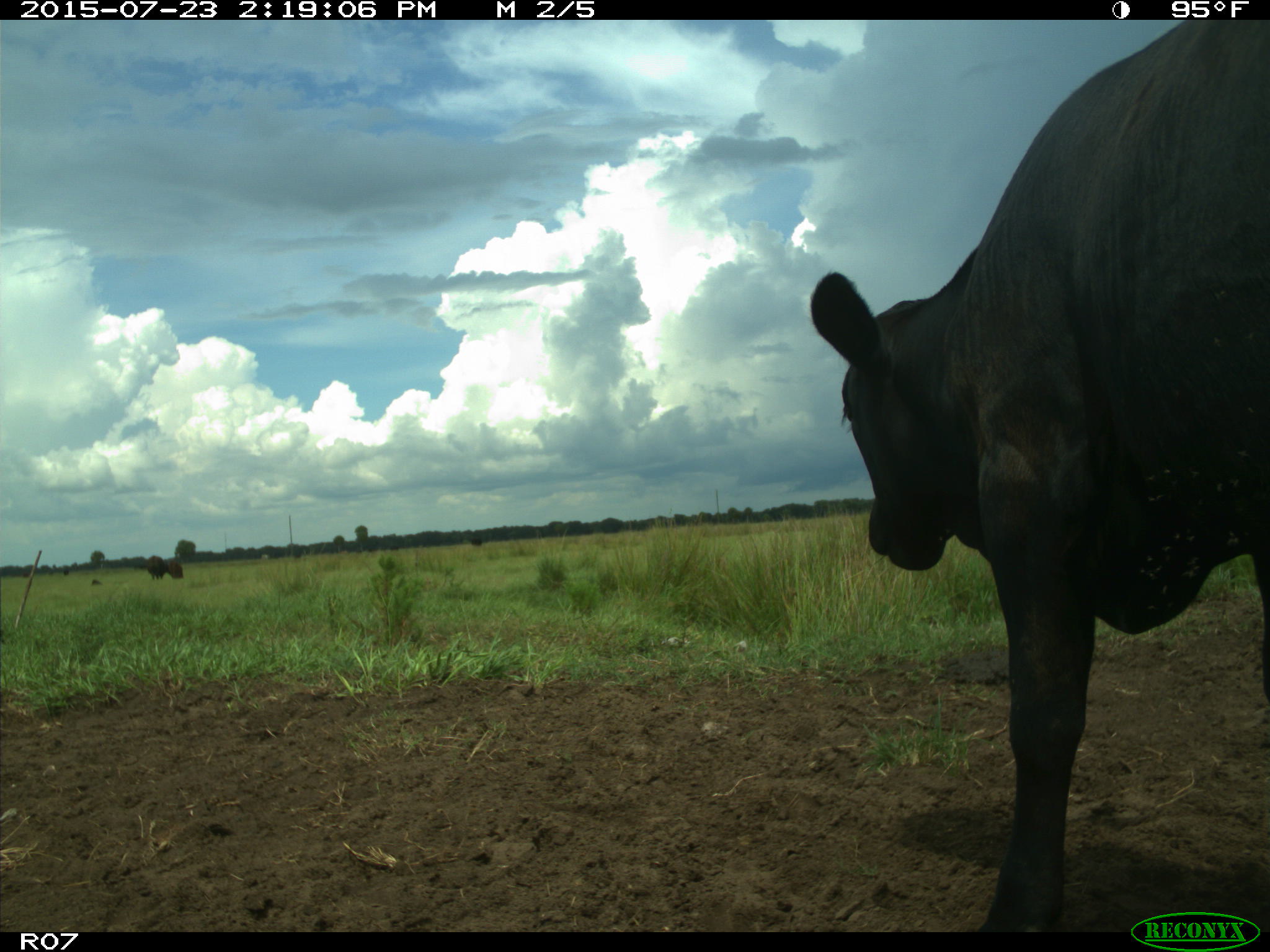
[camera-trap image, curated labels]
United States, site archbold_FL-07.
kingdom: Animalia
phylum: Chordata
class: Mammalia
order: Artiodactyla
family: Bovidae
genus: Bos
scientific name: Bos taurus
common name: domestic cow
Bos taurus (domestic cow).